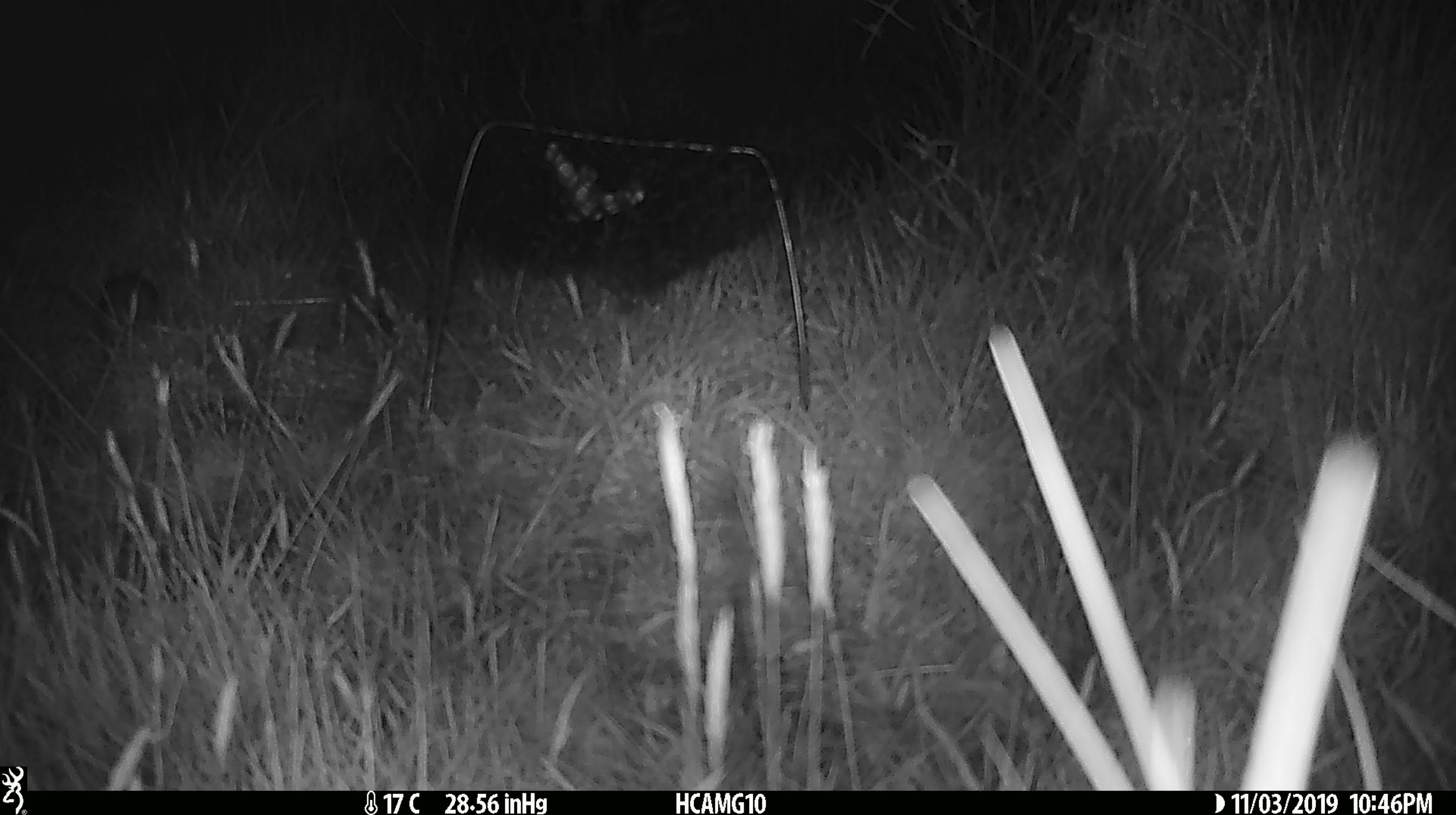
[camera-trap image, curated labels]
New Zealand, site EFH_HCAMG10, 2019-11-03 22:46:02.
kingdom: Animalia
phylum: Chordata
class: Mammalia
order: Rodentia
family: Muridae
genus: Mus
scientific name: Mus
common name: mouse